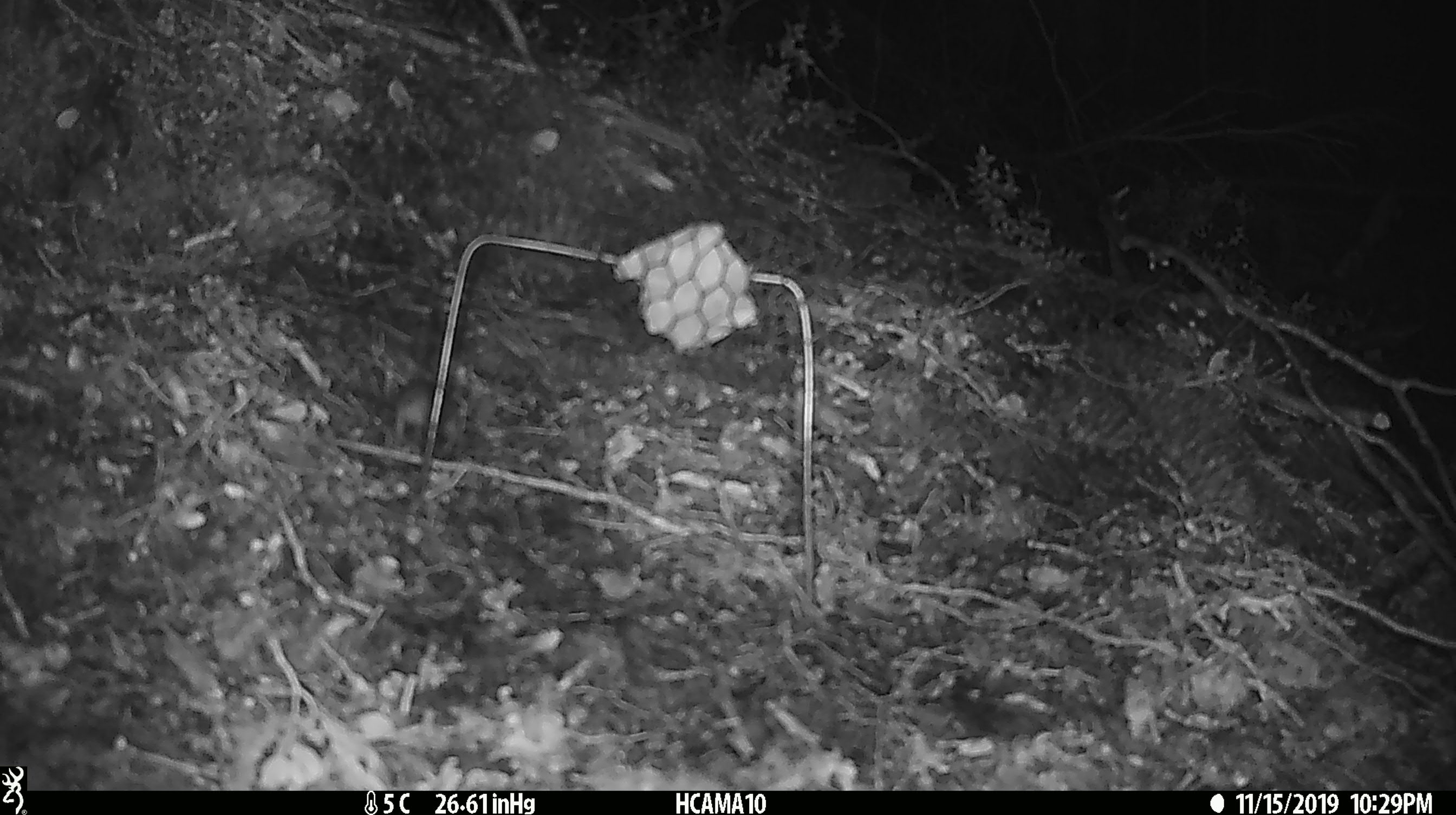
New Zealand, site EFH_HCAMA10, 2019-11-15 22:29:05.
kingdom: Animalia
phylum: Chordata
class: Mammalia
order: Rodentia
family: Muridae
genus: Mus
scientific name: Mus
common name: mouse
Mouse (Mus).